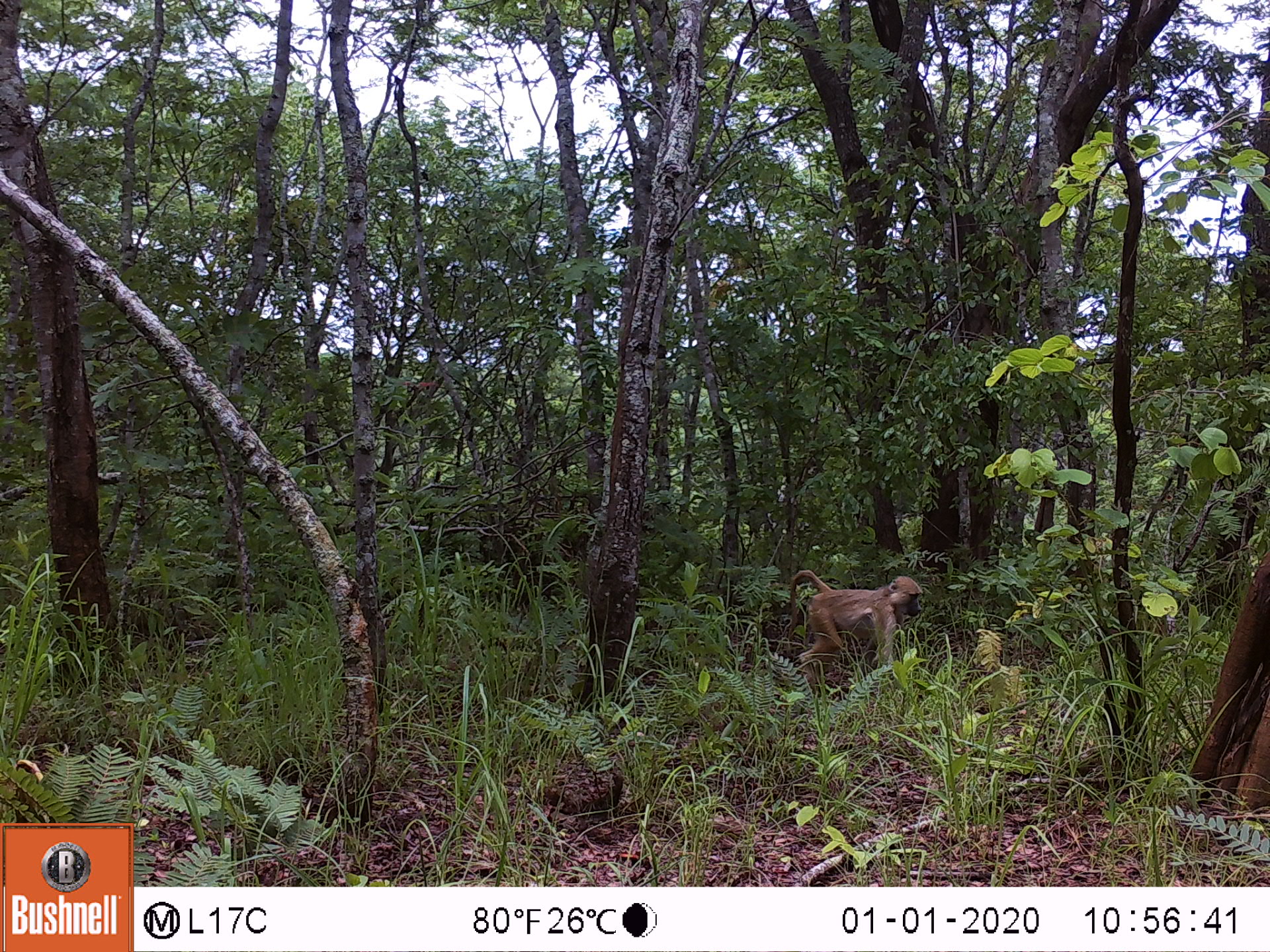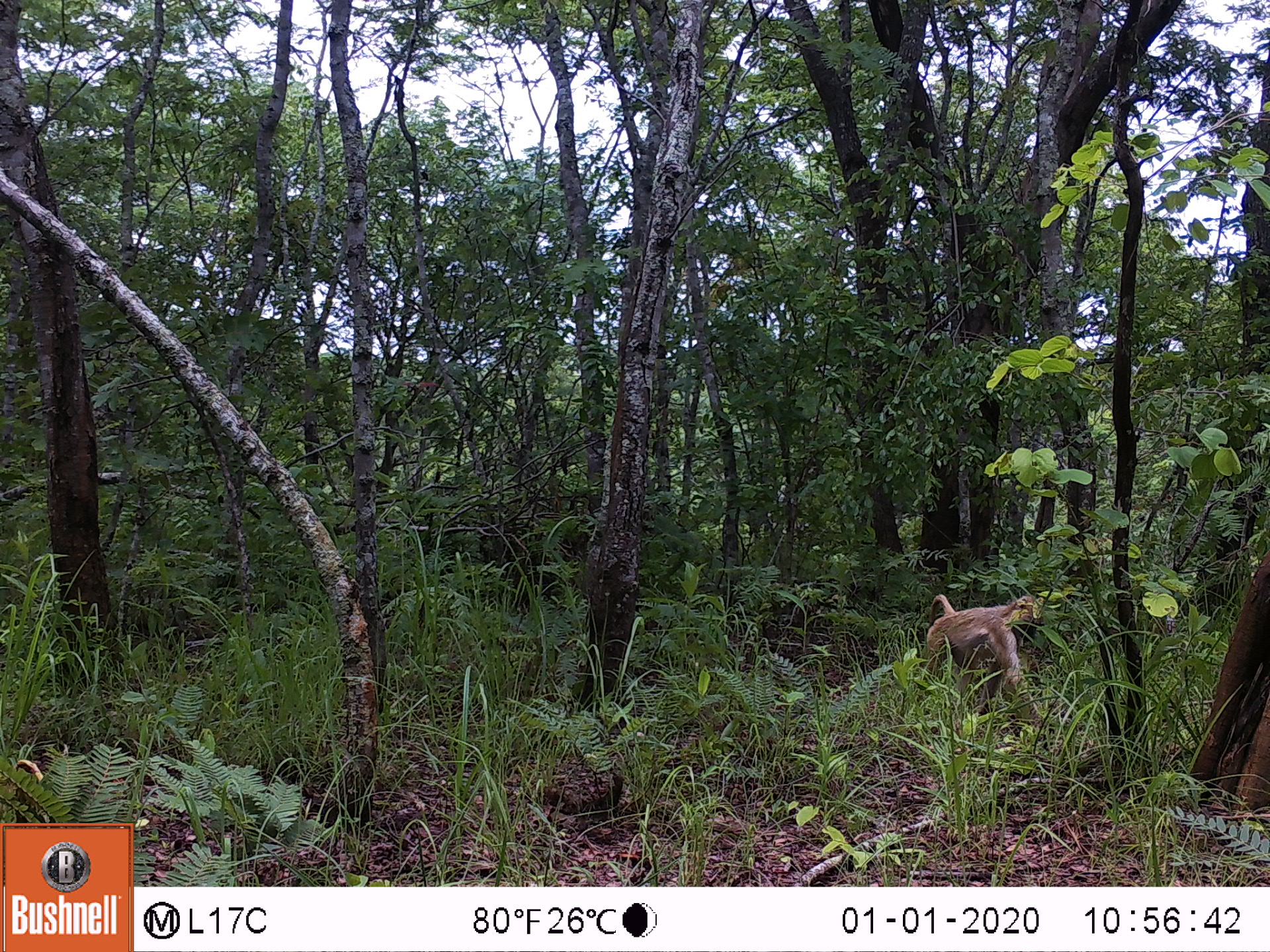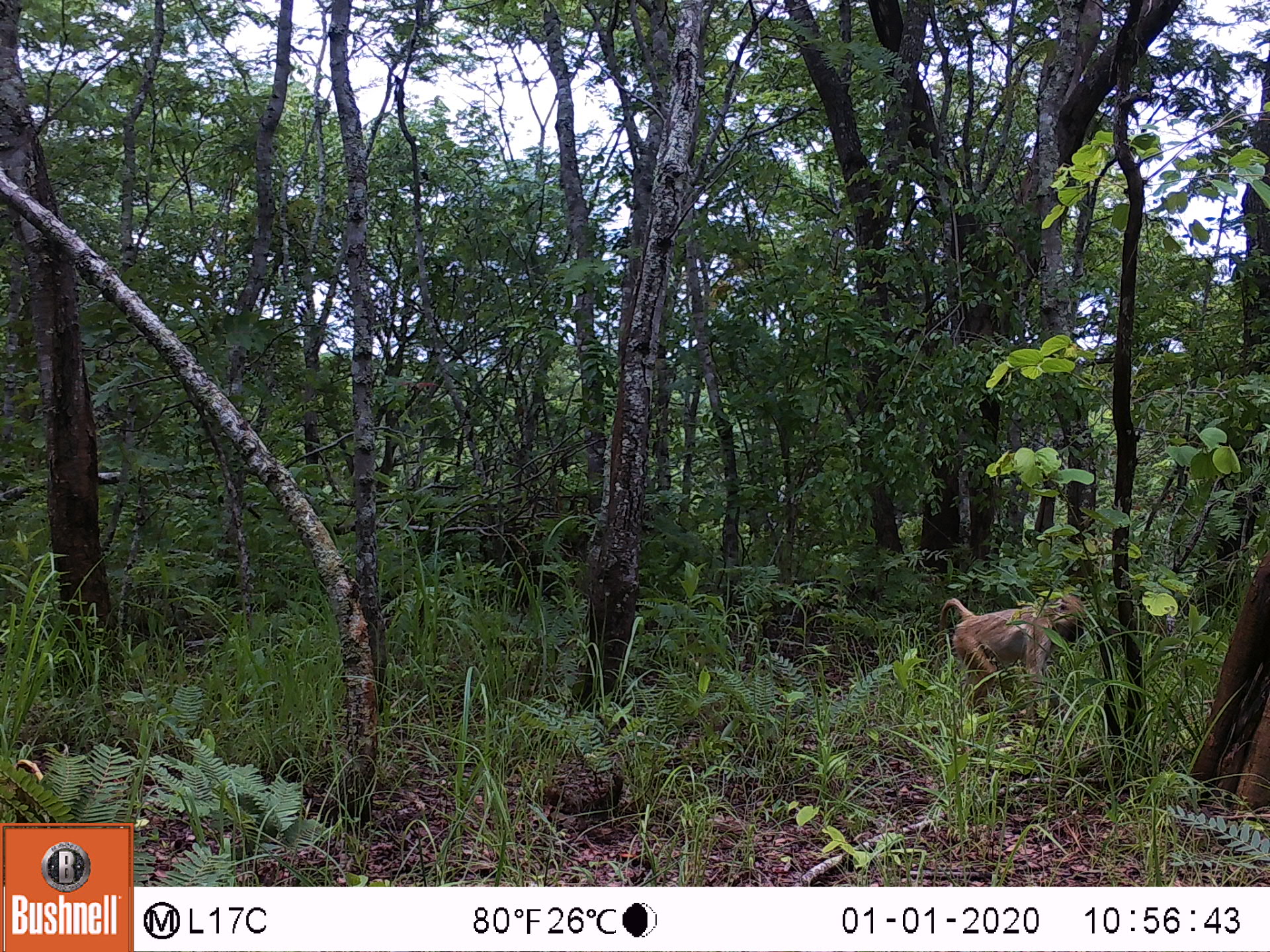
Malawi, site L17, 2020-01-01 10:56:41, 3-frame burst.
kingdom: Animalia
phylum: Chordata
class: Mammalia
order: Primates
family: Cercopithecidae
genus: Papio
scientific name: Papio cynocephalus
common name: yellow baboon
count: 1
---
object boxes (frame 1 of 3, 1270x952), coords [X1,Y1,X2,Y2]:
yellow baboon: [774,564,924,685]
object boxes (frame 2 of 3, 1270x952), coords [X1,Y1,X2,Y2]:
yellow baboon: [912,585,1039,722]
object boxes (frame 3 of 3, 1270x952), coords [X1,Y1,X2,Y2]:
yellow baboon: [932,589,1086,725]